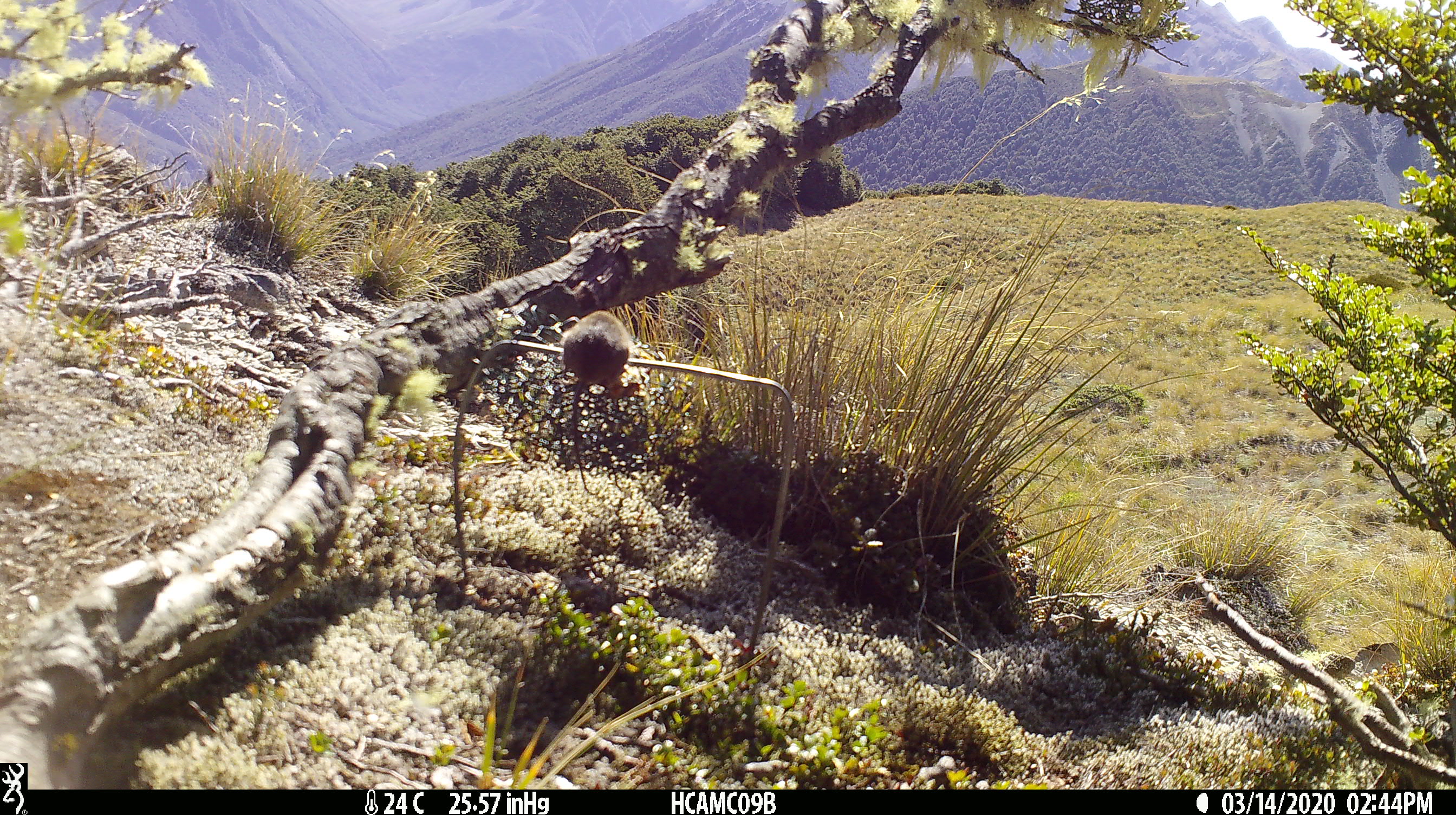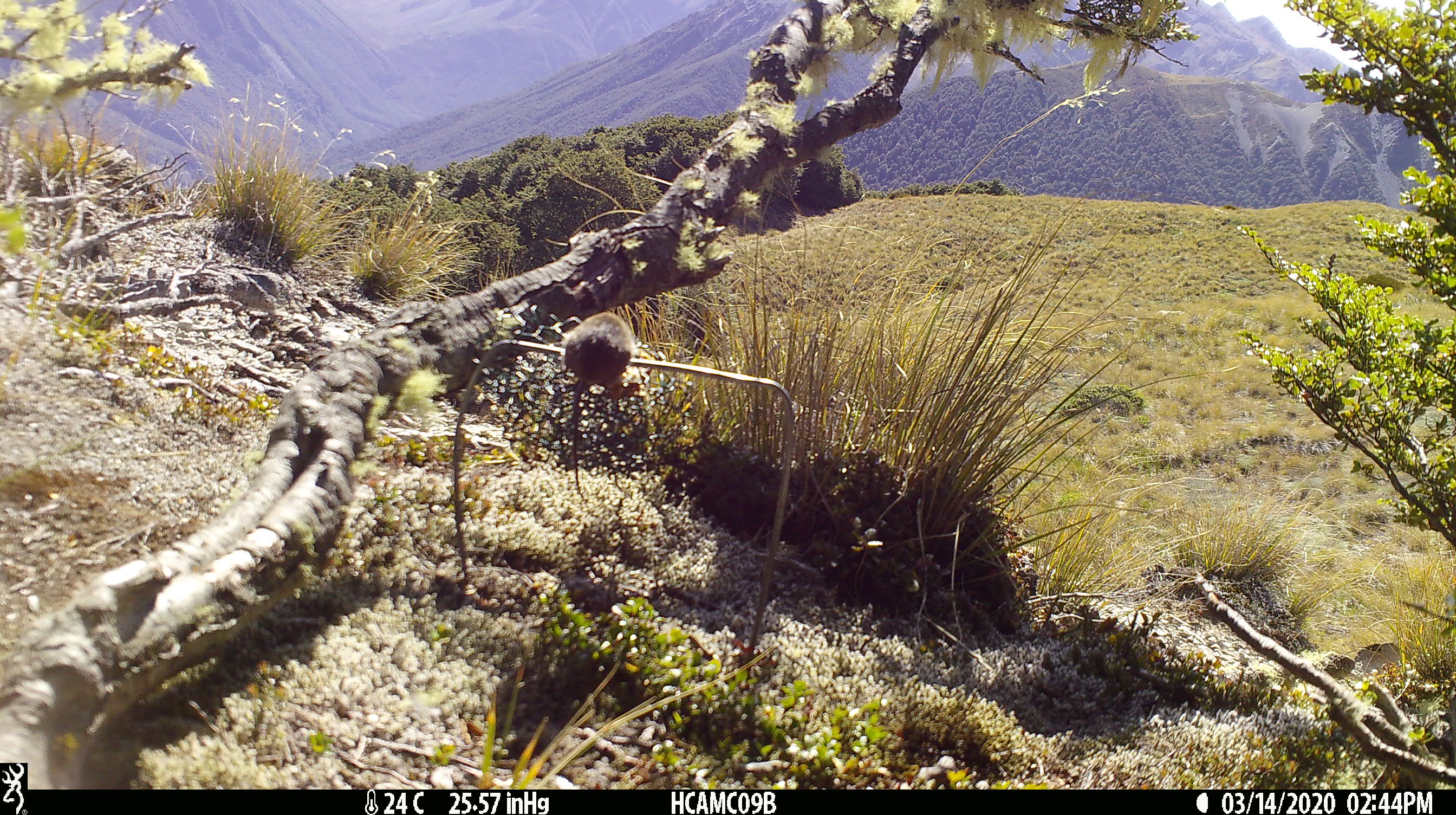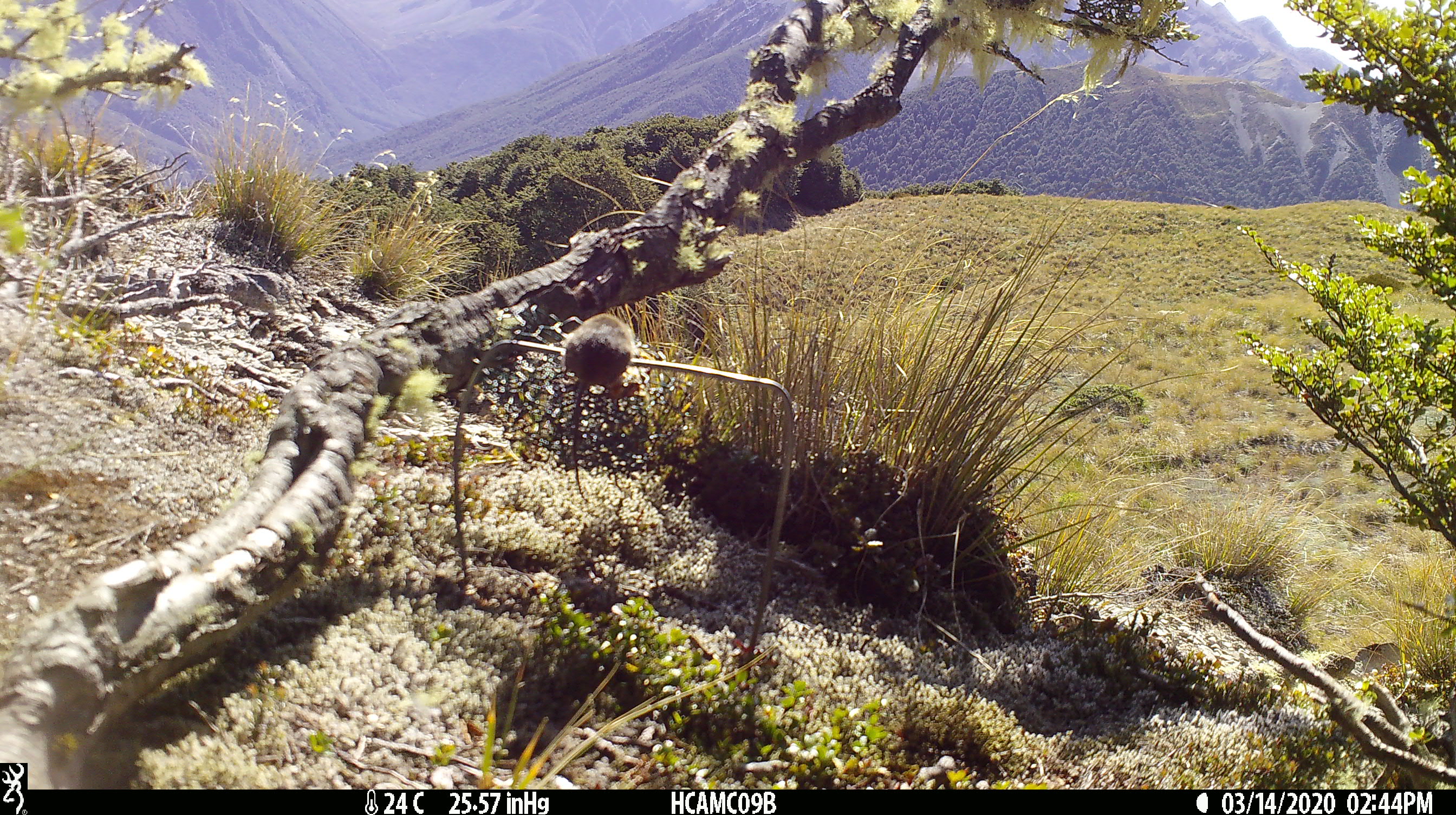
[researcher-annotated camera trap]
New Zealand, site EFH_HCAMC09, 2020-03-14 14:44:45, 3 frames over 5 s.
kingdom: Animalia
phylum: Chordata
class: Mammalia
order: Rodentia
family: Muridae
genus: Mus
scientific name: Mus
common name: mouse